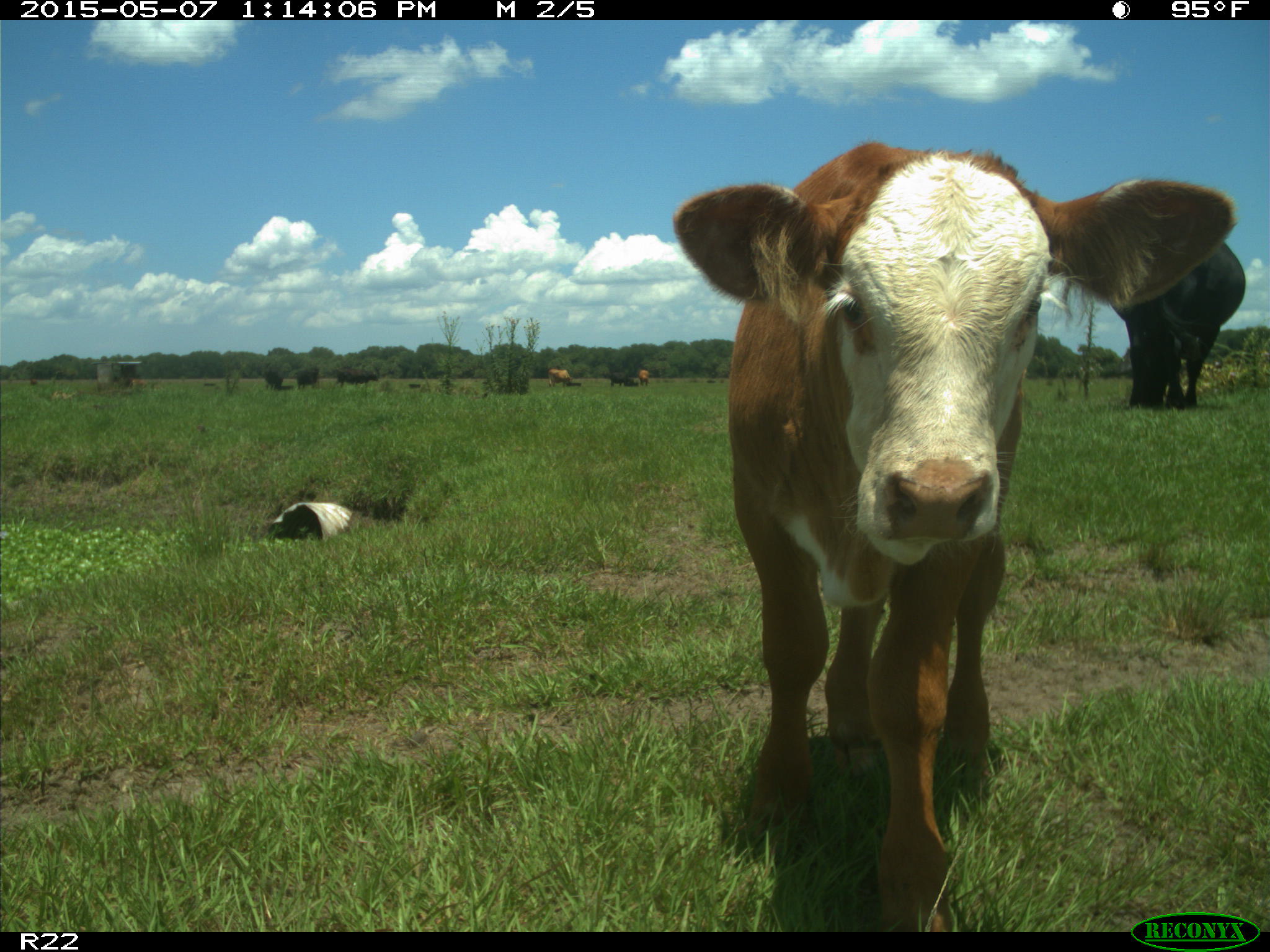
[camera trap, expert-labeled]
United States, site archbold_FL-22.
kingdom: Animalia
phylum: Chordata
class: Mammalia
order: Artiodactyla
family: Bovidae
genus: Bos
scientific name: Bos taurus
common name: domestic cow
Bos taurus (domestic cow).